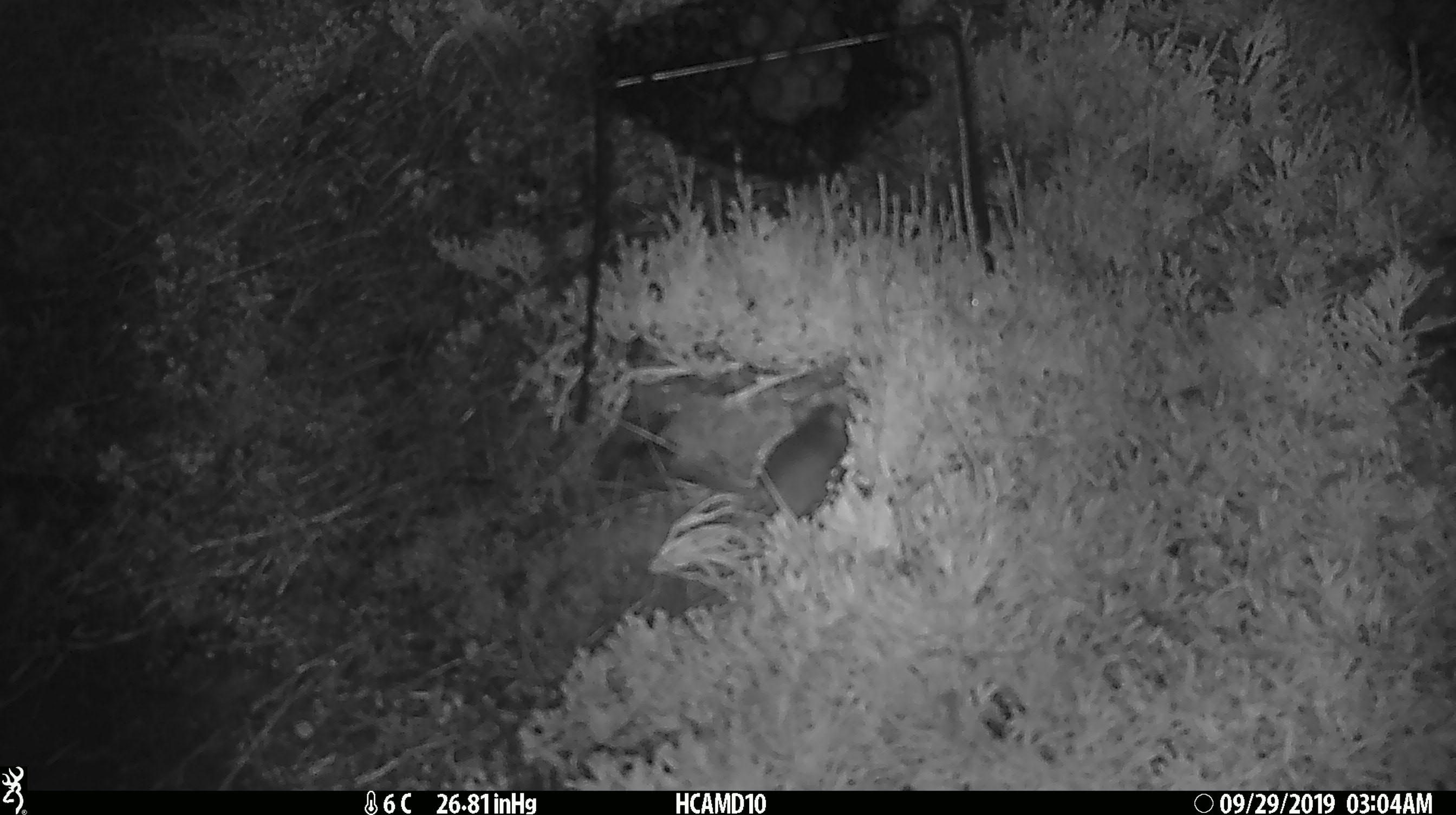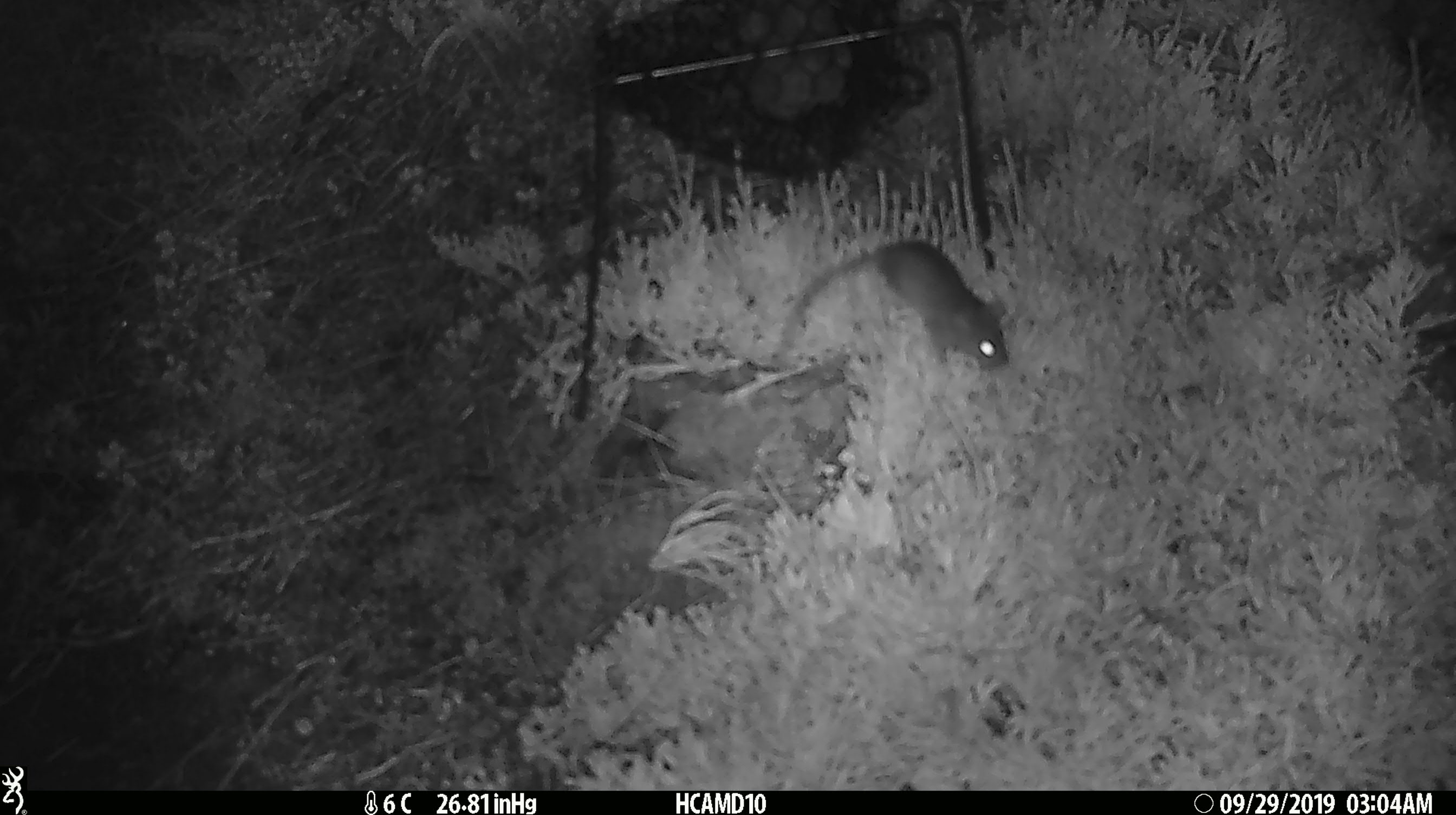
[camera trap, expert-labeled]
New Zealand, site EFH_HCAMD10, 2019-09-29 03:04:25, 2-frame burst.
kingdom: Animalia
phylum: Chordata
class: Mammalia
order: Rodentia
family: Muridae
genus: Mus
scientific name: Mus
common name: mouse